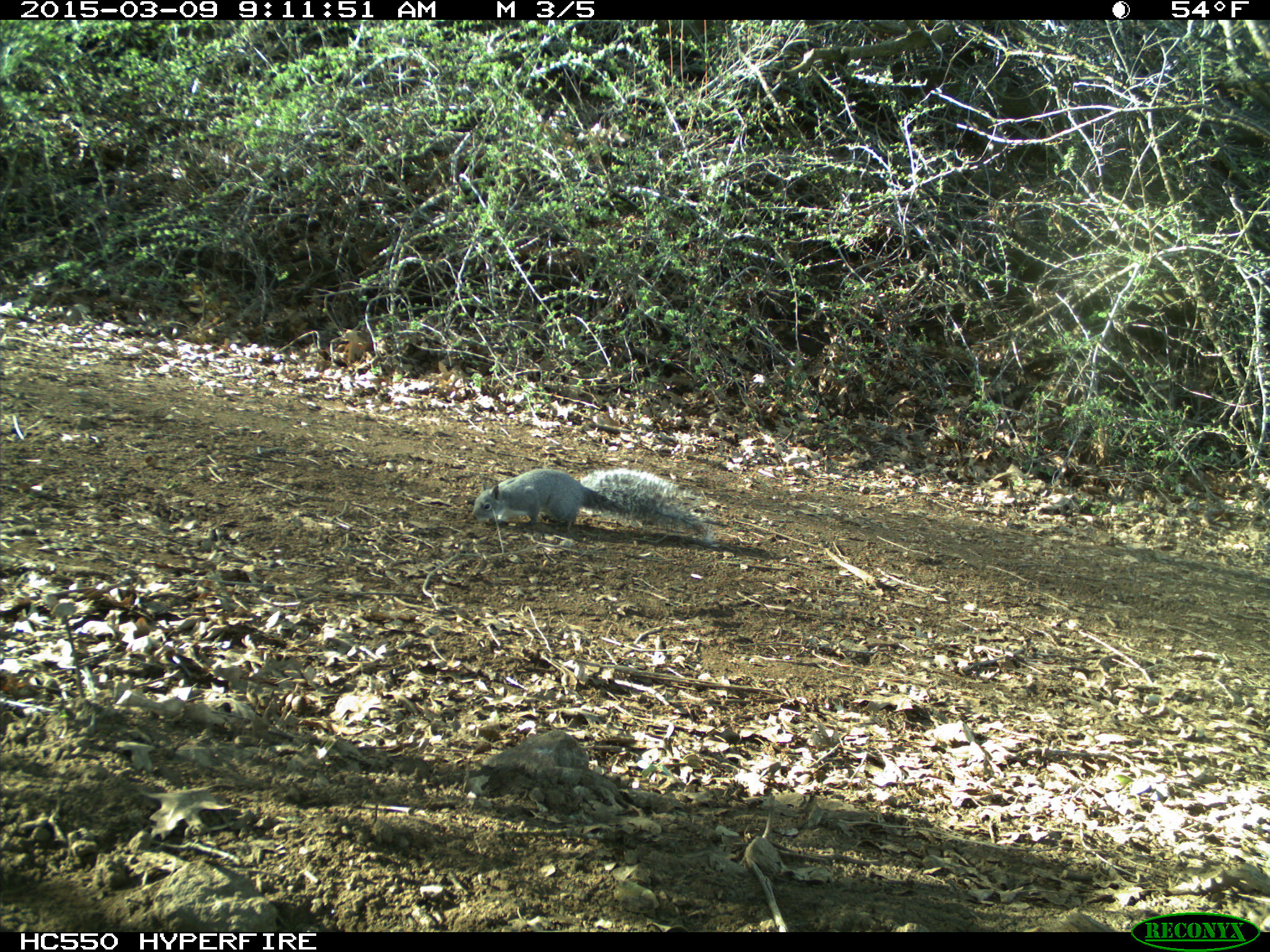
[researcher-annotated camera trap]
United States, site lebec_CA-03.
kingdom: Animalia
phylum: Chordata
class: Mammalia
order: Rodentia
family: Sciuridae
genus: Sciurus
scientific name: Sciurus carolinensis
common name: eastern gray squirrel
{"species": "Sciurus carolinensis (eastern gray squirrel)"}